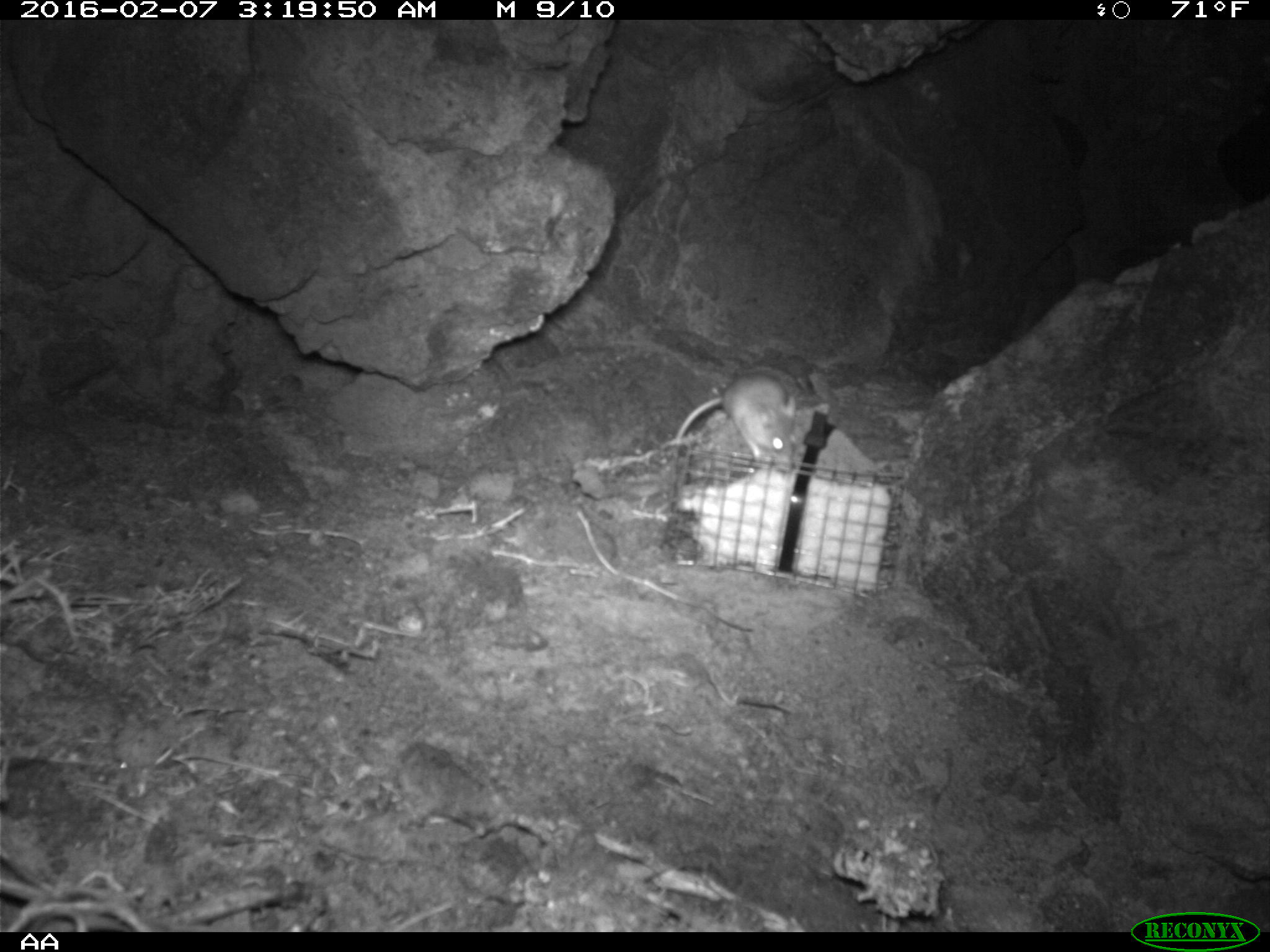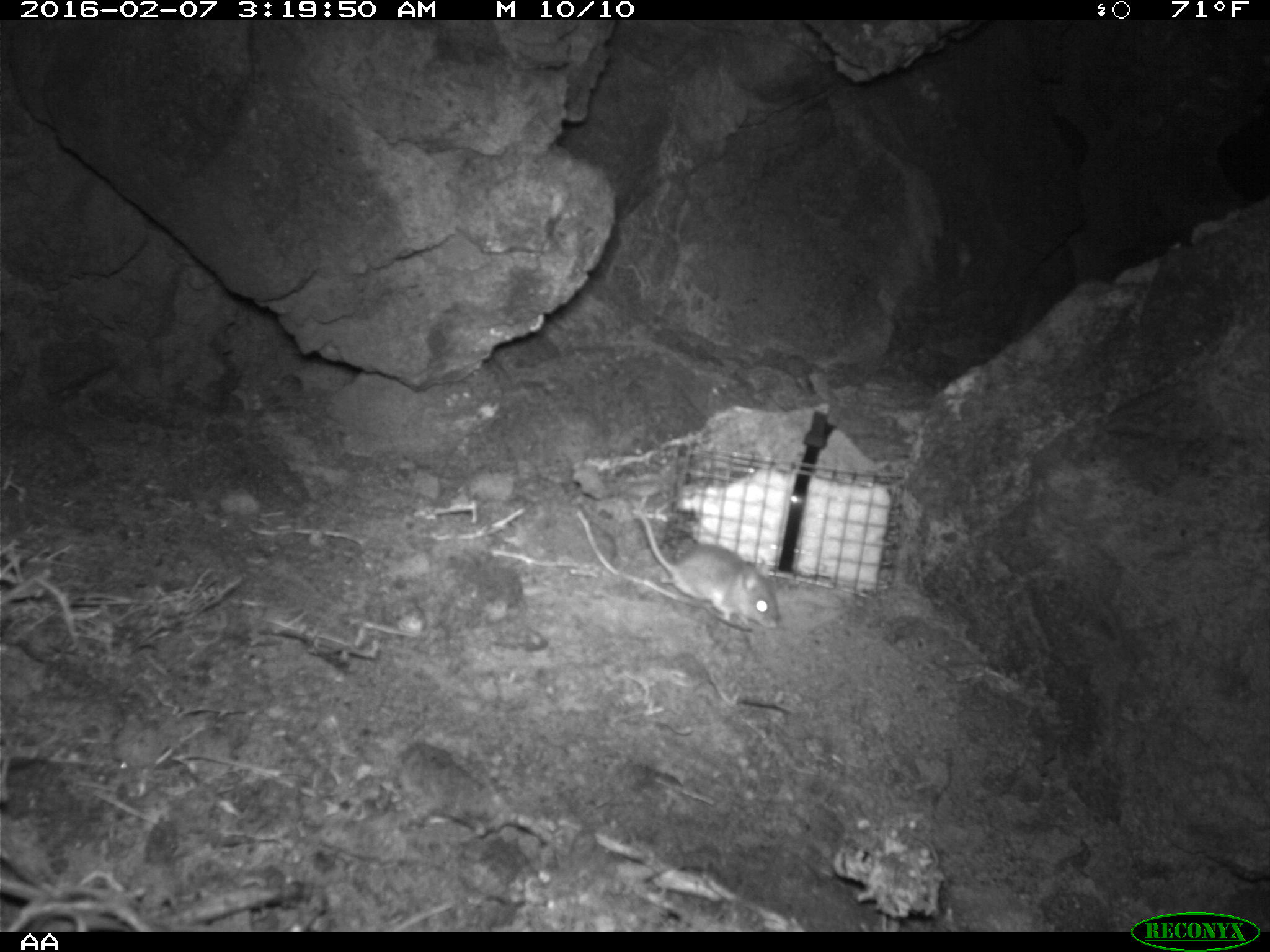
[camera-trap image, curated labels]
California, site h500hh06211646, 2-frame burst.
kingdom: Animalia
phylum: Chordata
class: Mammalia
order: Rodentia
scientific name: Rodentia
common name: rodent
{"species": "rodent (Rodentia)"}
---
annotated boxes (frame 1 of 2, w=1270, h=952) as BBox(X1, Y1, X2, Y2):
rodent: BBox(677, 361, 805, 476)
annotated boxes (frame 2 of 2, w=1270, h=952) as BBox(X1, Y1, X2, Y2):
rodent: BBox(629, 498, 781, 628)